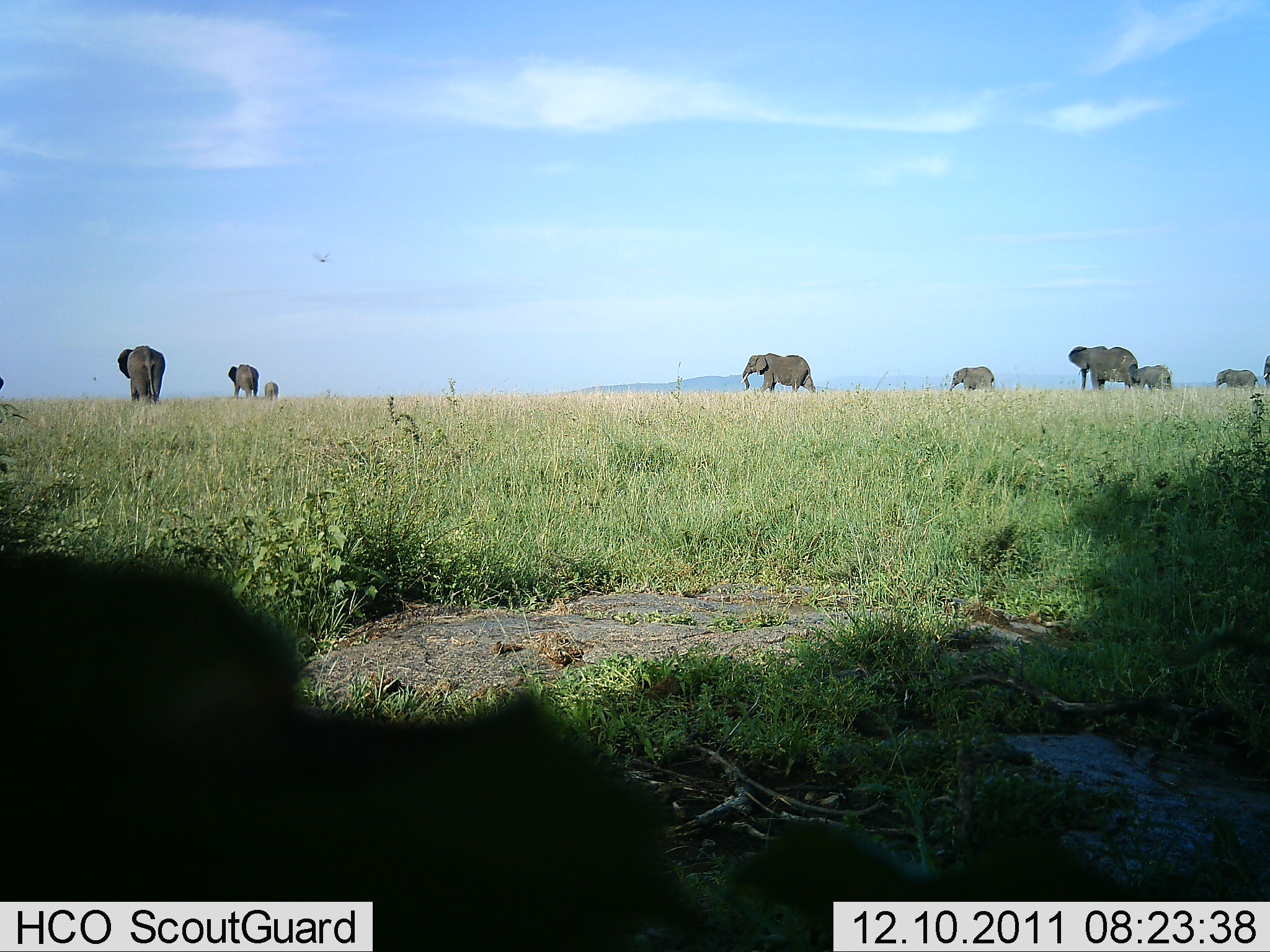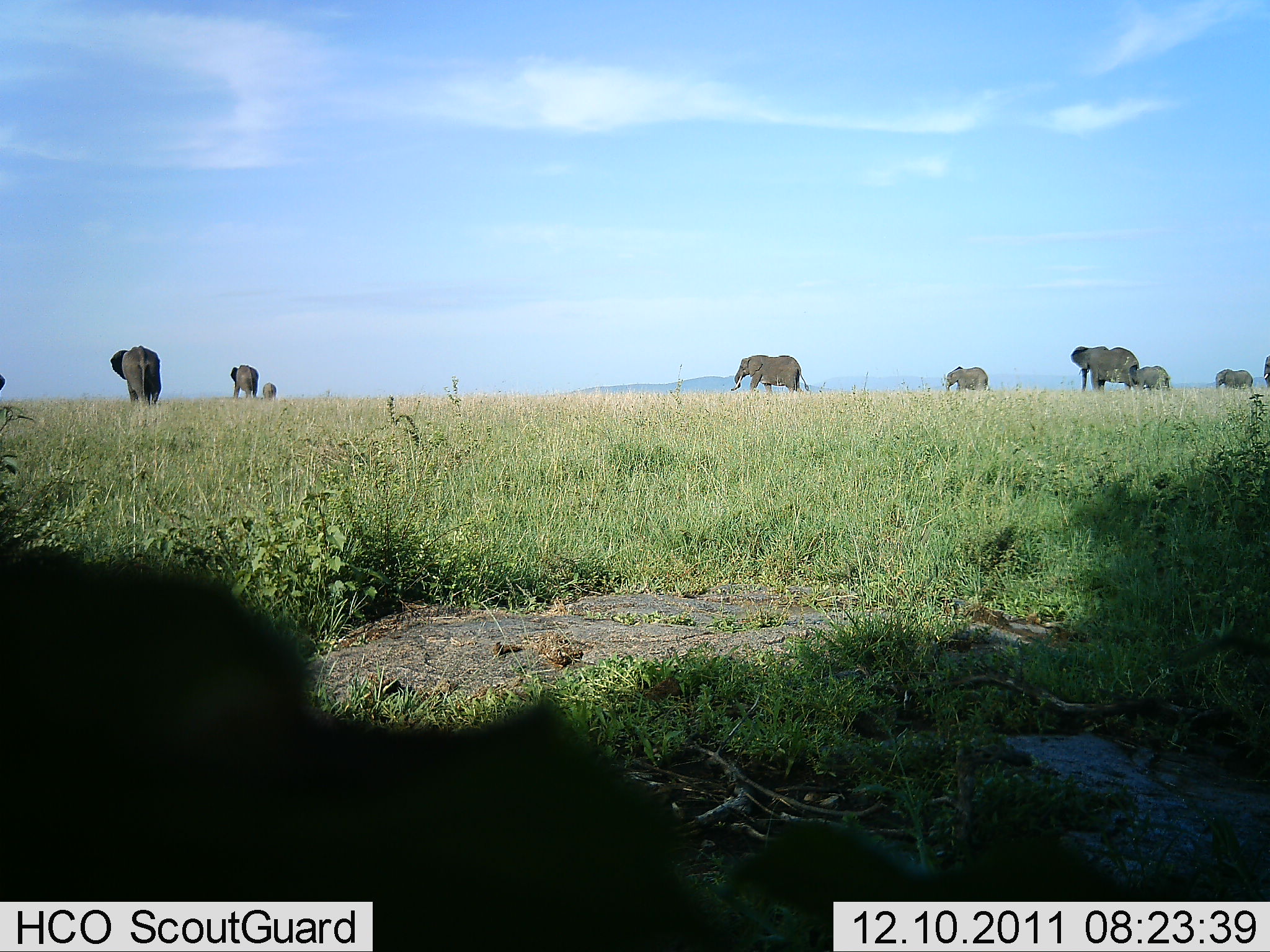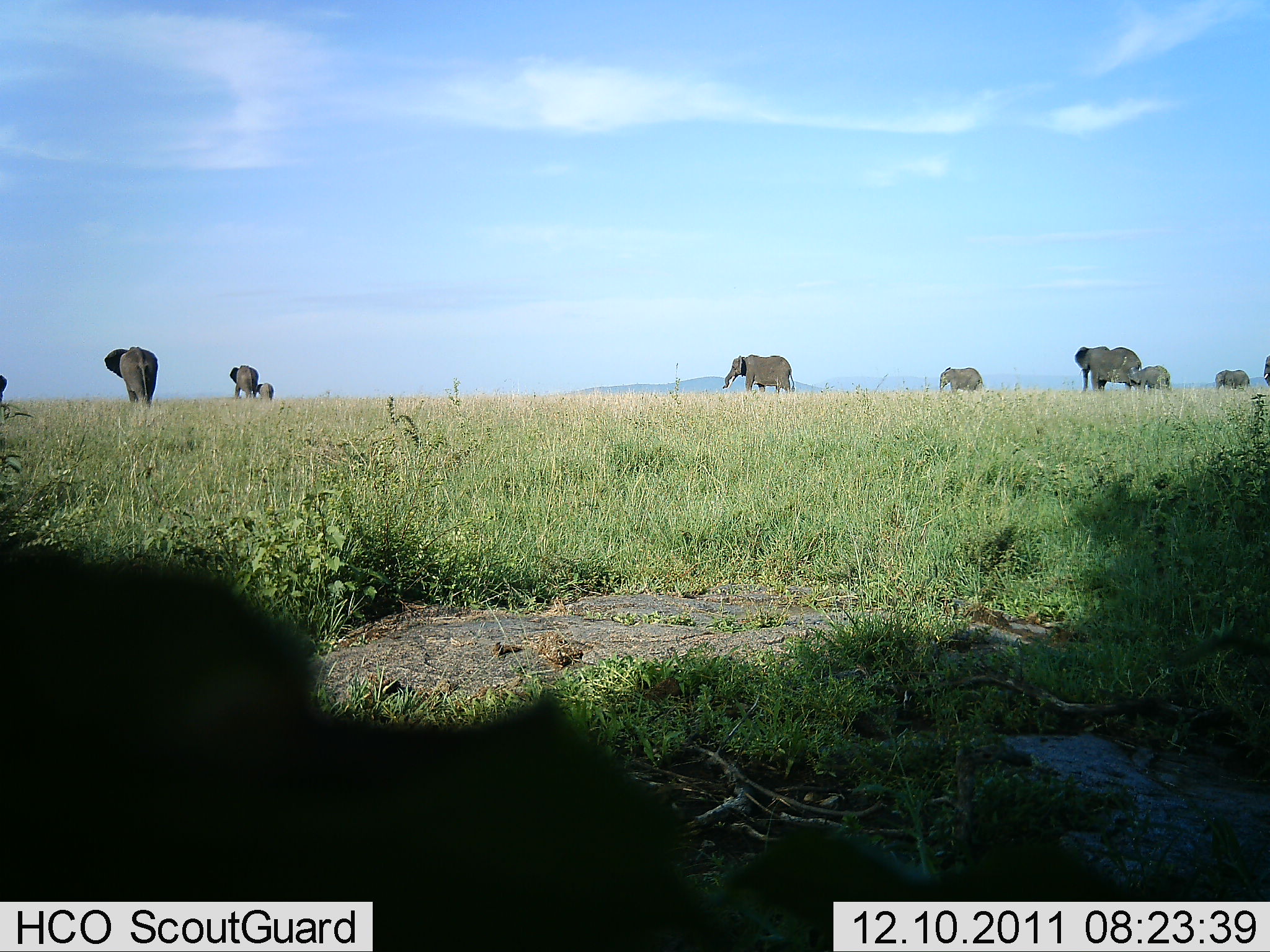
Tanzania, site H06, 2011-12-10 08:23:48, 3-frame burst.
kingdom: Animalia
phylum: Chordata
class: Mammalia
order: Proboscidea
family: Elephantidae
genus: Loxodonta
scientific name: Loxodonta africana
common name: african bush elephant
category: elephant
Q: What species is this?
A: Elephant (african bush elephant) (Loxodonta africana).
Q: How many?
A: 9.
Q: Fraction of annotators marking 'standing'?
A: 45%.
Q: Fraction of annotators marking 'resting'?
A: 0%.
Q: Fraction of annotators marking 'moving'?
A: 82%.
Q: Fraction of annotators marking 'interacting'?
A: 0%.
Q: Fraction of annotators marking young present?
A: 27%.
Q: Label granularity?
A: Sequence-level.